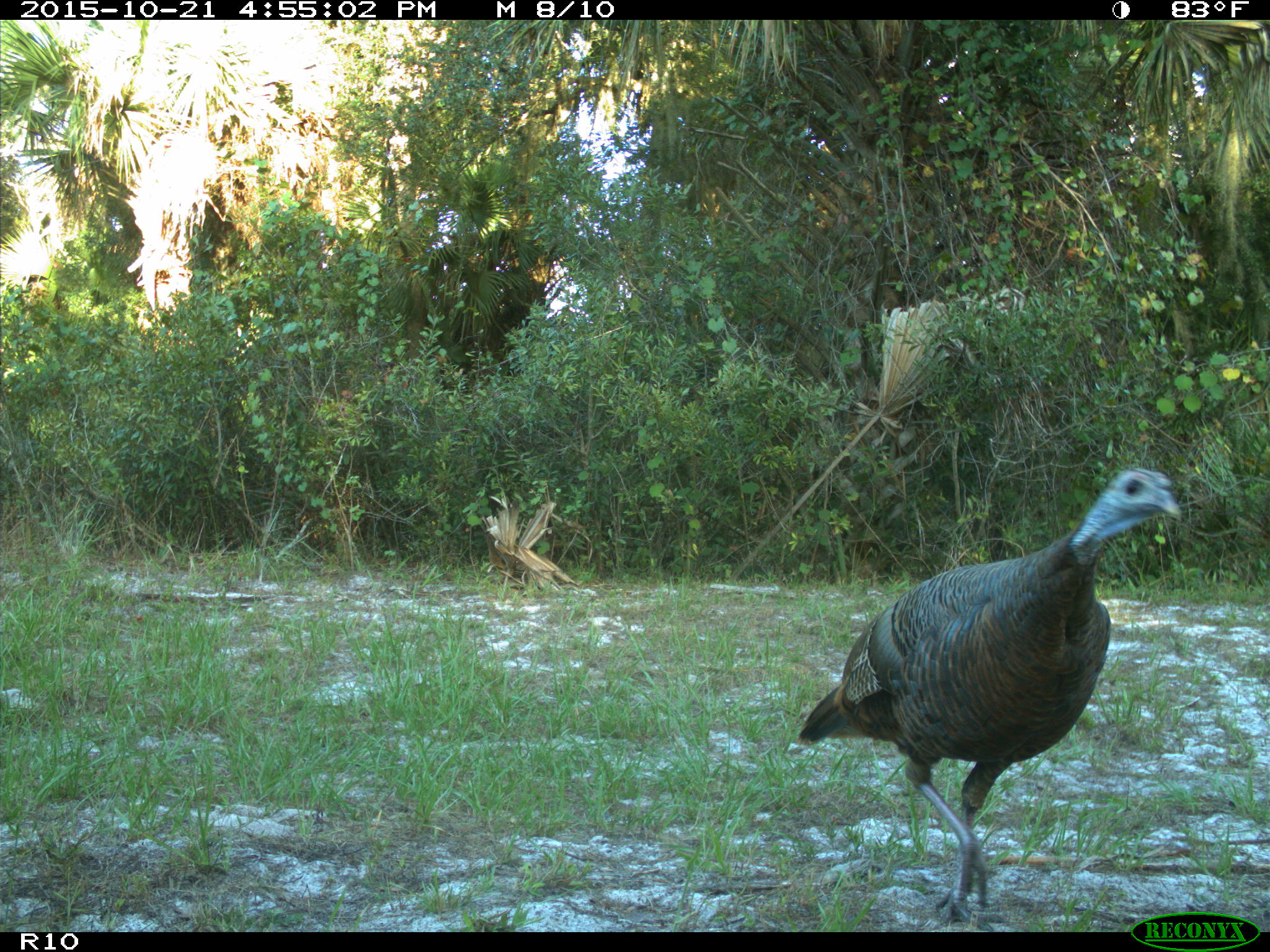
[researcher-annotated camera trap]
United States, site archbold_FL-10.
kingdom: Animalia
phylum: Chordata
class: Aves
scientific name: Aves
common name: birds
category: unidentified bird